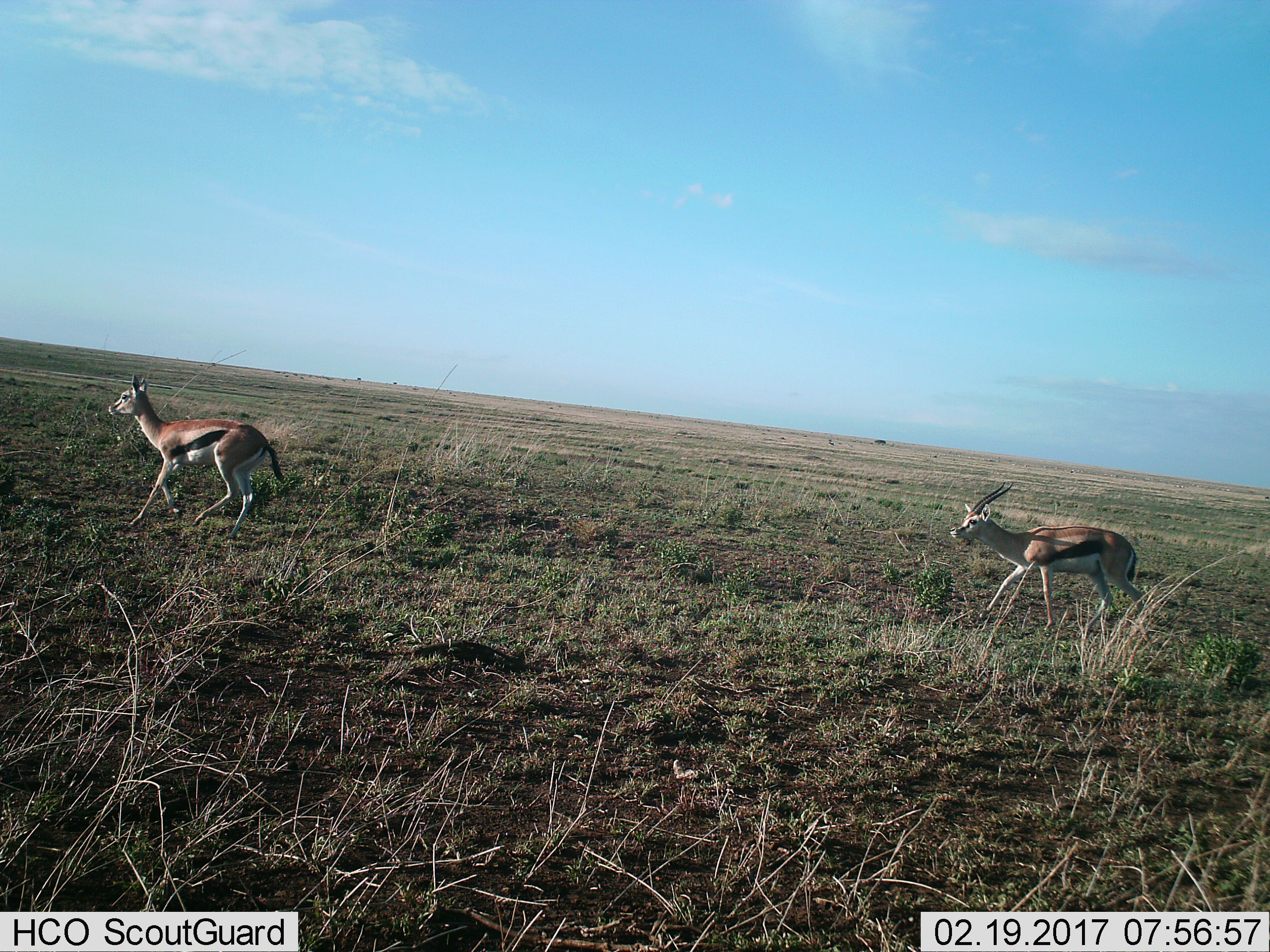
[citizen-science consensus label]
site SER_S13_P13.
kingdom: Animalia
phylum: Chordata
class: Mammalia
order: Artiodactyla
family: Bovidae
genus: Eudorcas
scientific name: Eudorcas thomsonii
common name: thomson's gazelle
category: gazellethomsons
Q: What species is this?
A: Gazellethomsons (thomson's gazelle) (Eudorcas thomsonii).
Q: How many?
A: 2.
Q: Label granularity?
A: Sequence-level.